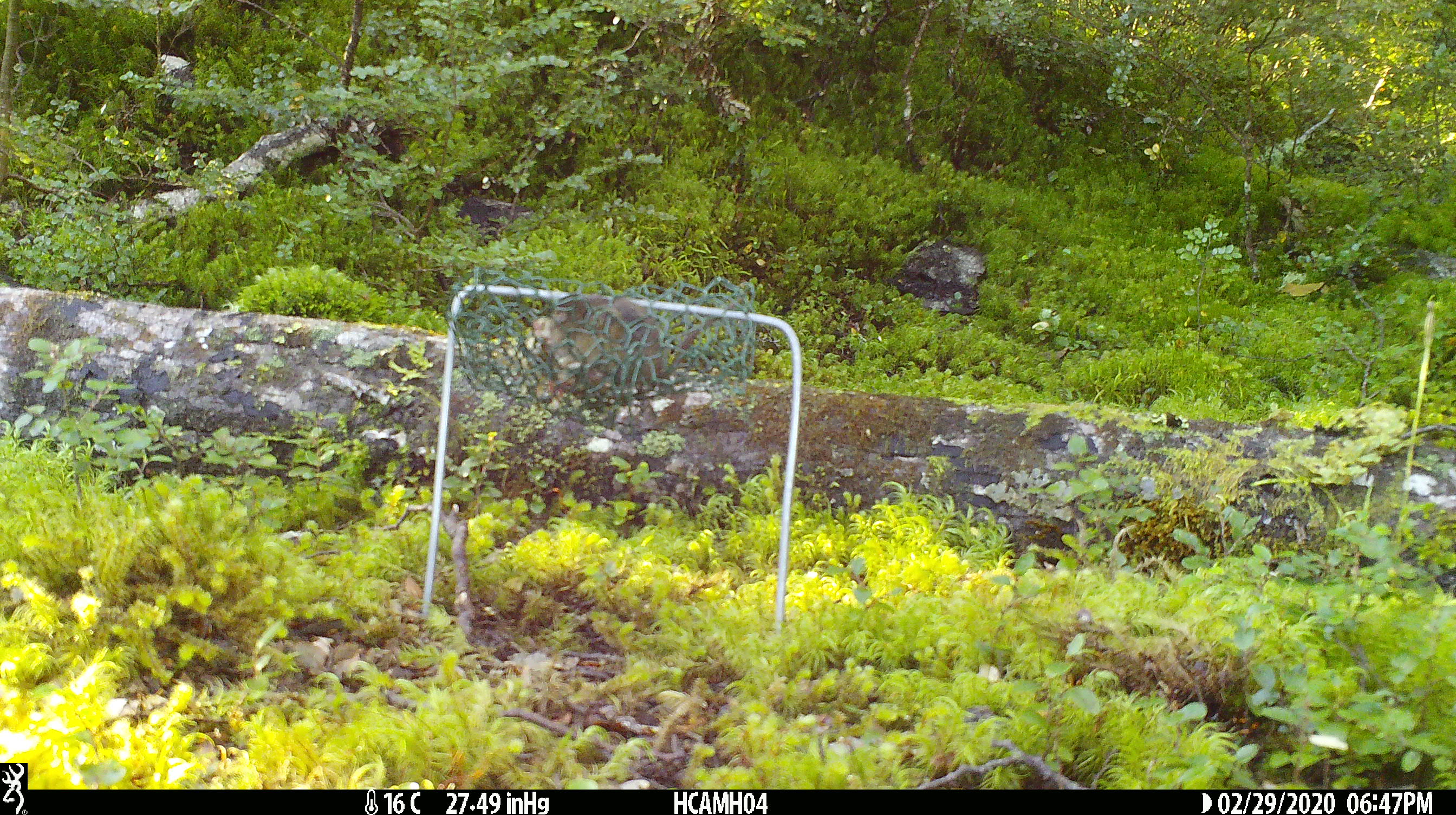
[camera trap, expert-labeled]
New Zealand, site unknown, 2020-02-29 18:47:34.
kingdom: Animalia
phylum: Chordata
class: Mammalia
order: Rodentia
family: Muridae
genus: Mus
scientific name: Mus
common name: mouse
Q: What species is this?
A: Mouse (Mus).